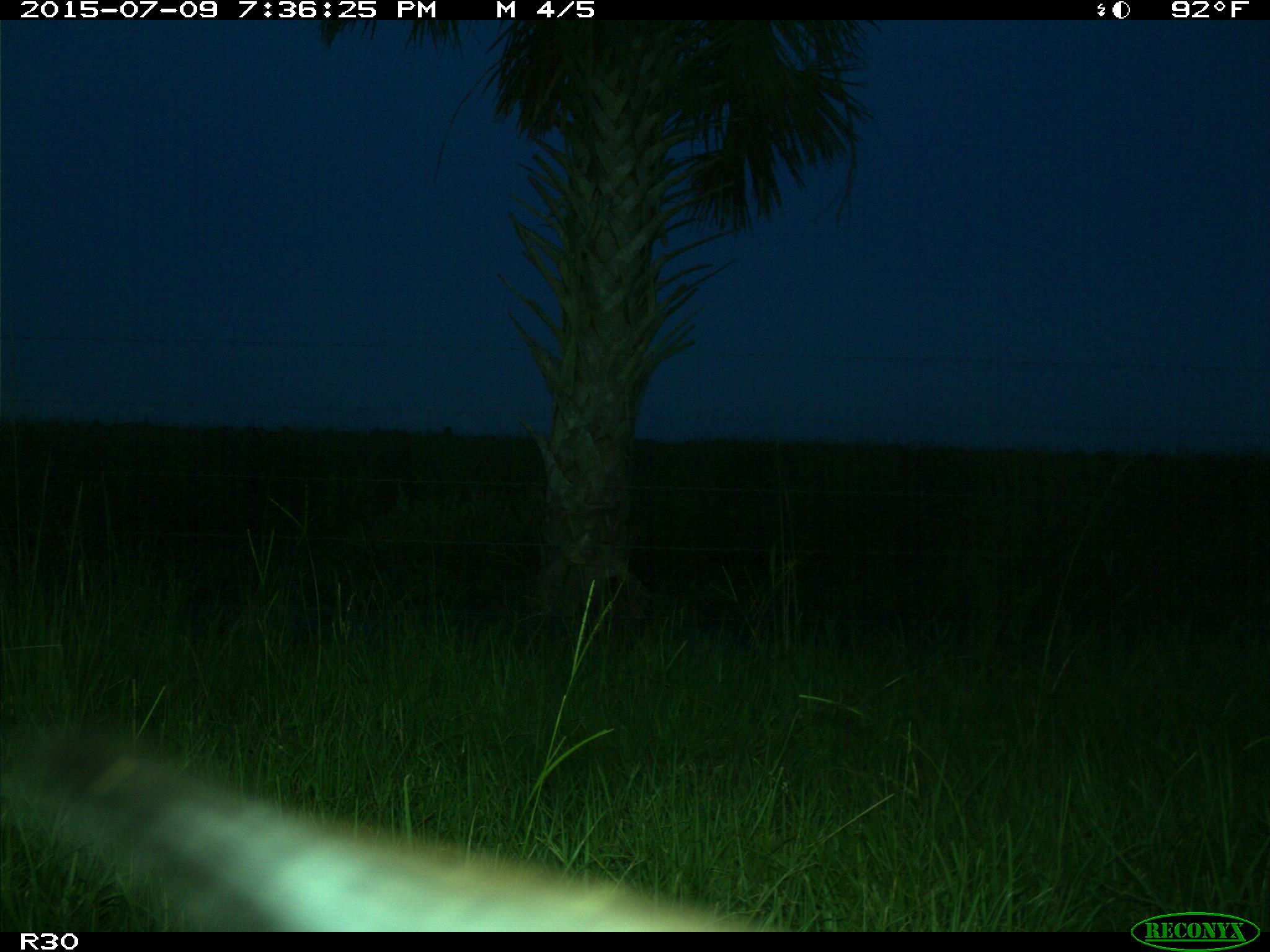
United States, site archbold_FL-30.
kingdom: Animalia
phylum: Chordata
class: Mammalia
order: Artiodactyla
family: Bovidae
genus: Bos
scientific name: Bos taurus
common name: domestic cow